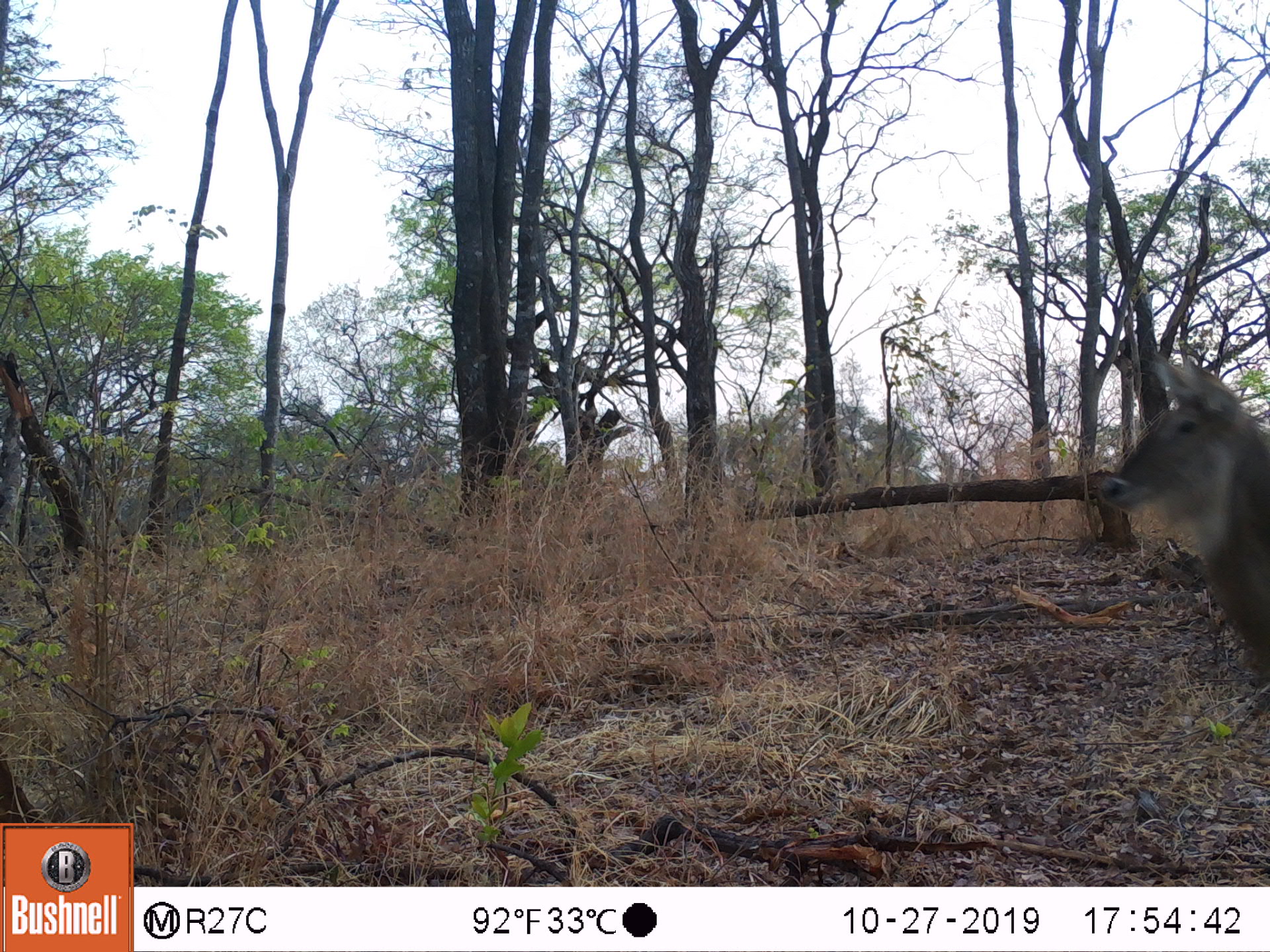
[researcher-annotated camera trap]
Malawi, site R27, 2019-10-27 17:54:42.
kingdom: Animalia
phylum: Chordata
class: Mammalia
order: Artiodactyla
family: Bovidae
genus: Kobus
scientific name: Kobus ellipsiprymnus ellipsiprymnus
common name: common waterbuck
Common waterbuck (Kobus ellipsiprymnus ellipsiprymnus), count 1.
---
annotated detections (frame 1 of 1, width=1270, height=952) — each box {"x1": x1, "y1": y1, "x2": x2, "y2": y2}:
common waterbuck: {"x1": 1099, "y1": 362, "x2": 1268, "y2": 696}